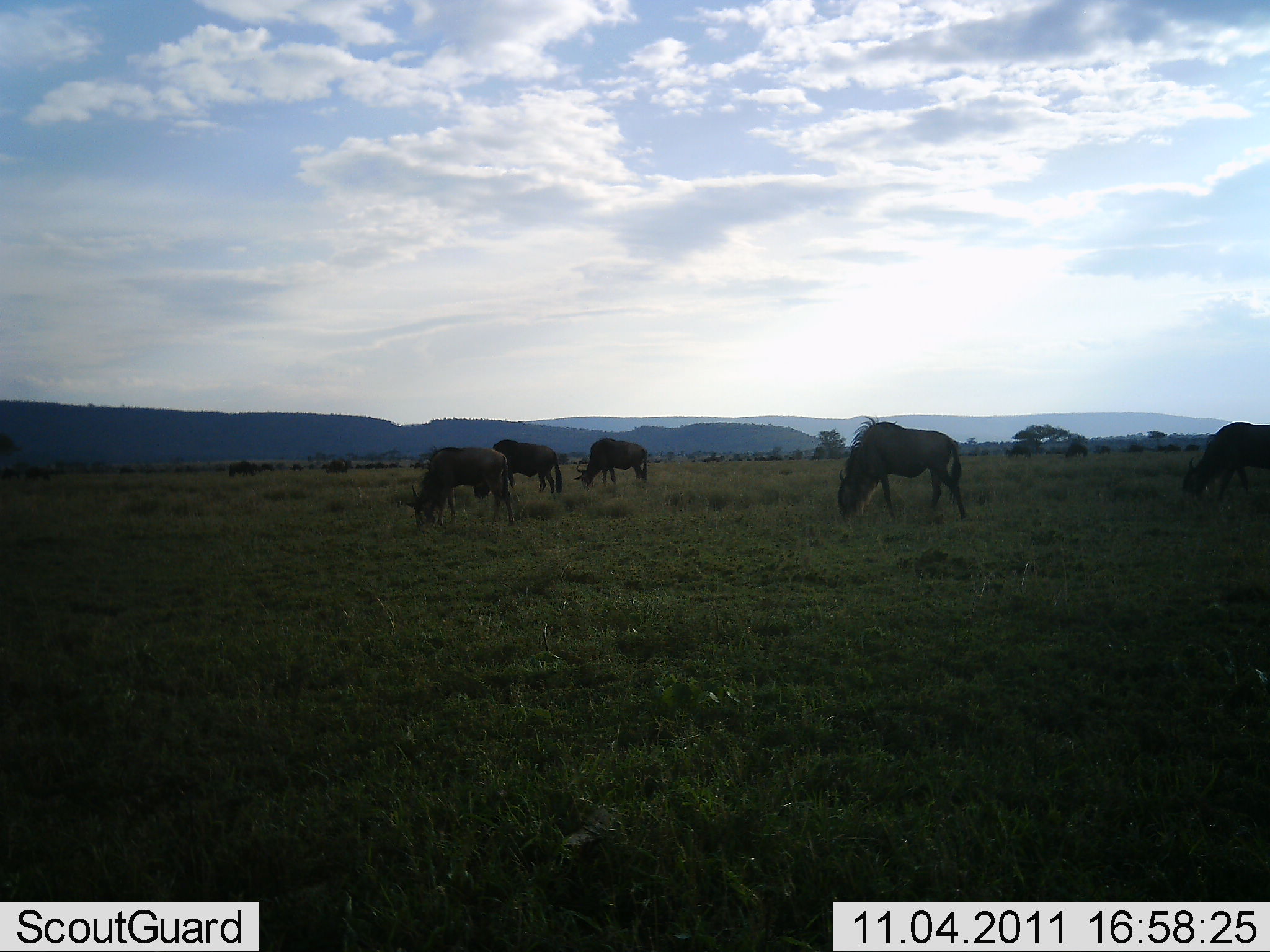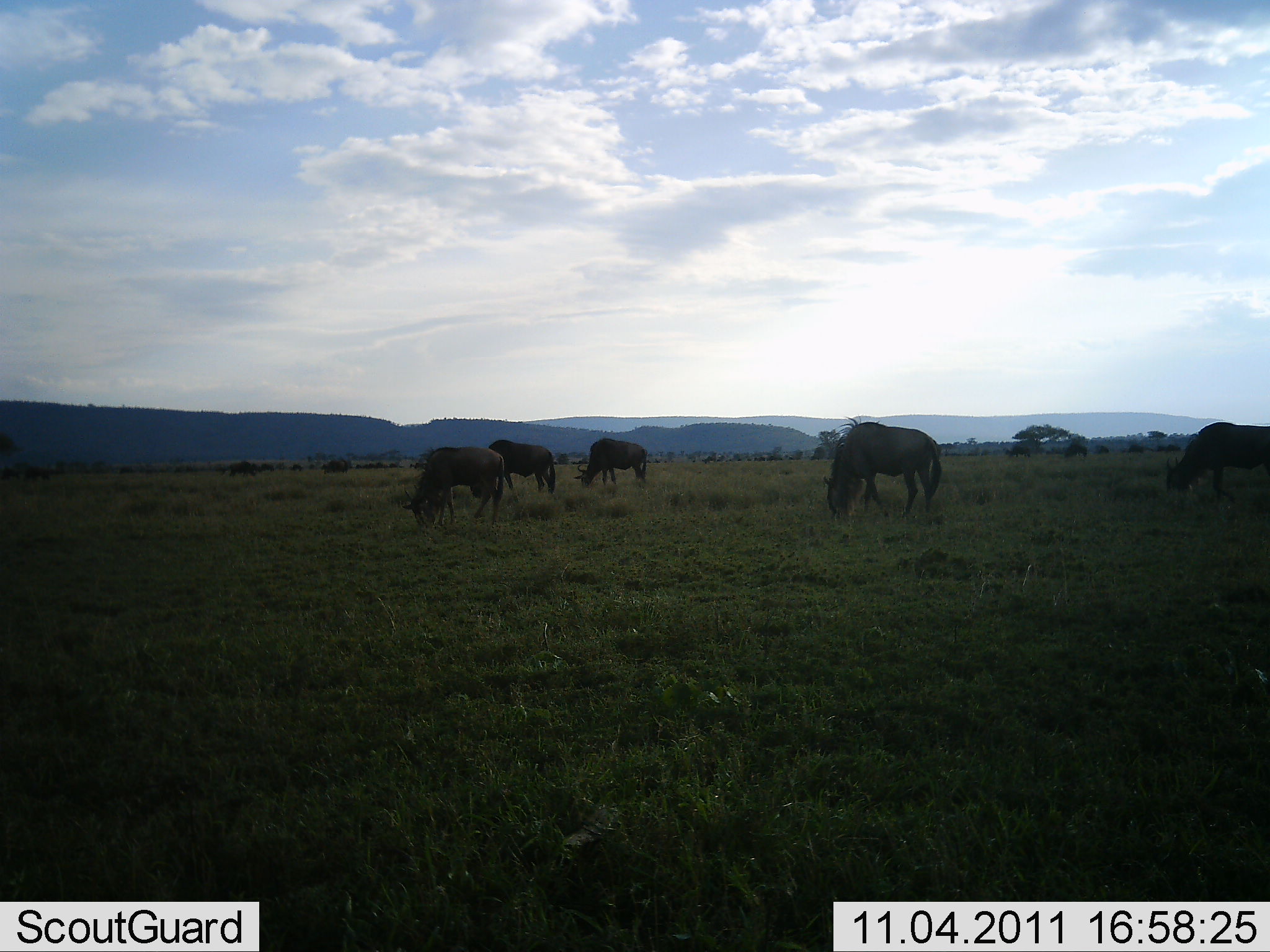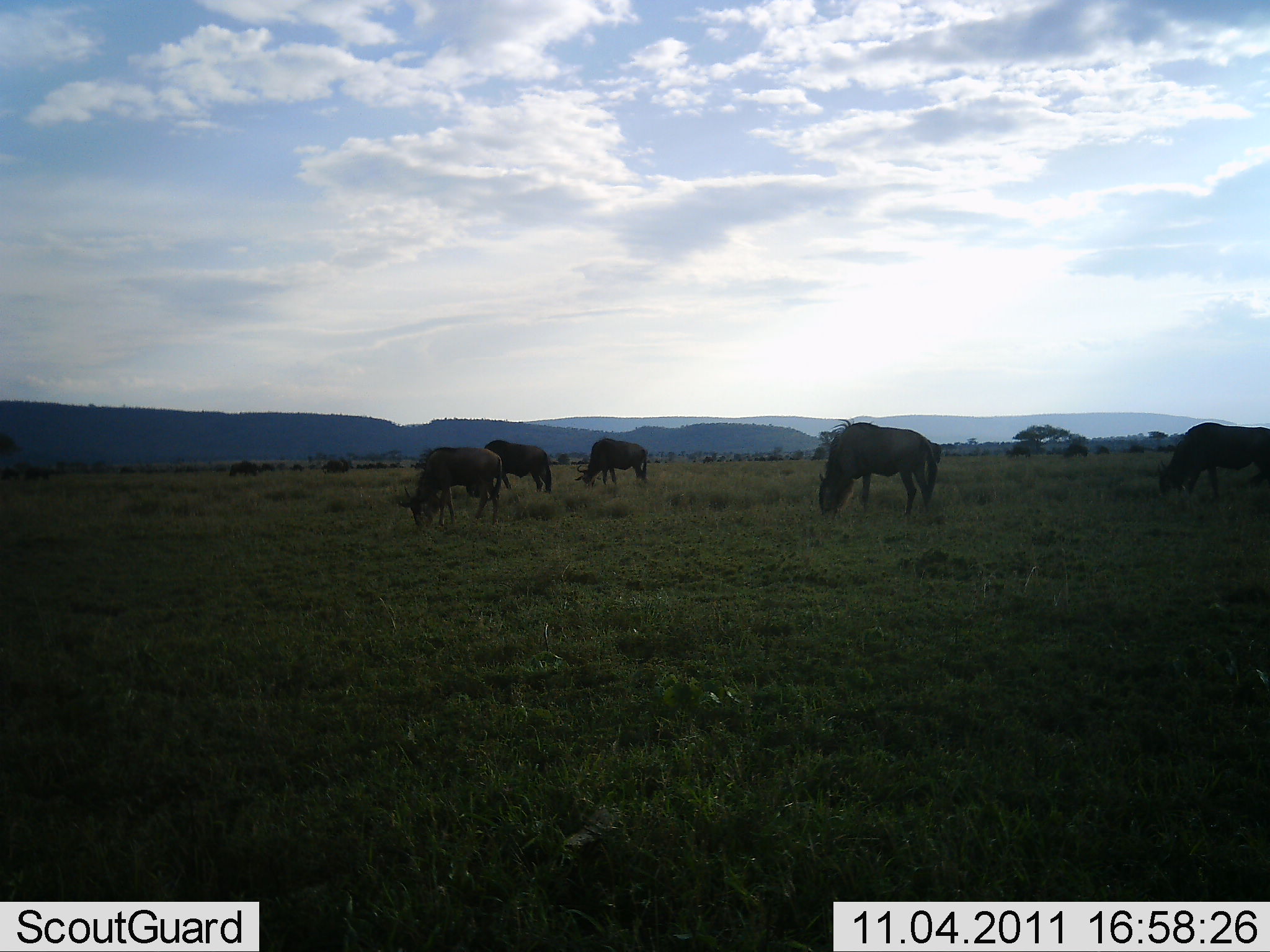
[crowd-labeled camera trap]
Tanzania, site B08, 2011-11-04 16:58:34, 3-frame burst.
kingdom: Animalia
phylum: Chordata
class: Mammalia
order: Artiodactyla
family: Bovidae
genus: Connochaetes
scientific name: Connochaetes taurinus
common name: blue wildebeest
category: wildebeest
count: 5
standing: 21%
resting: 0%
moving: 7%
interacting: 0%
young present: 0%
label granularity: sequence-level